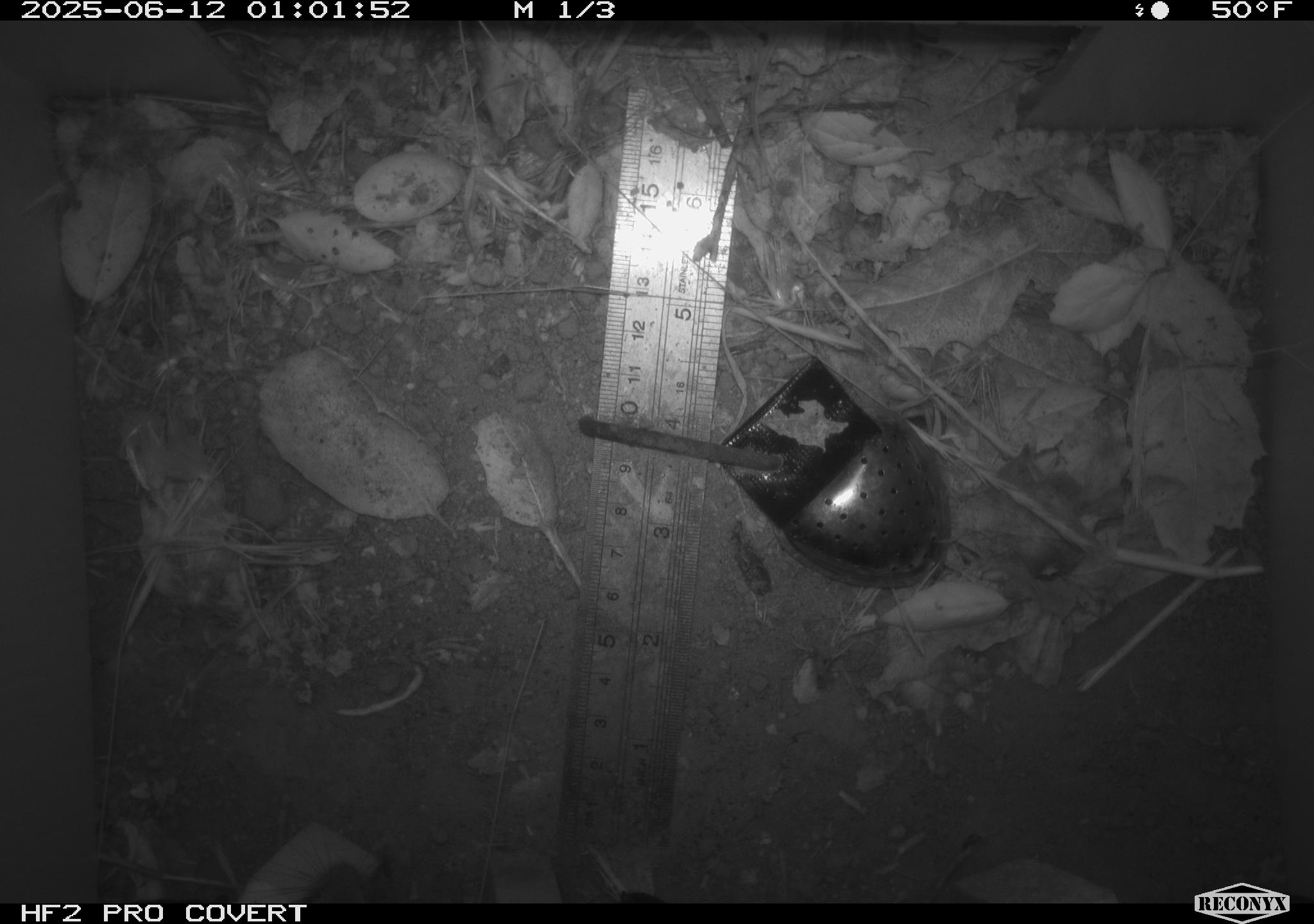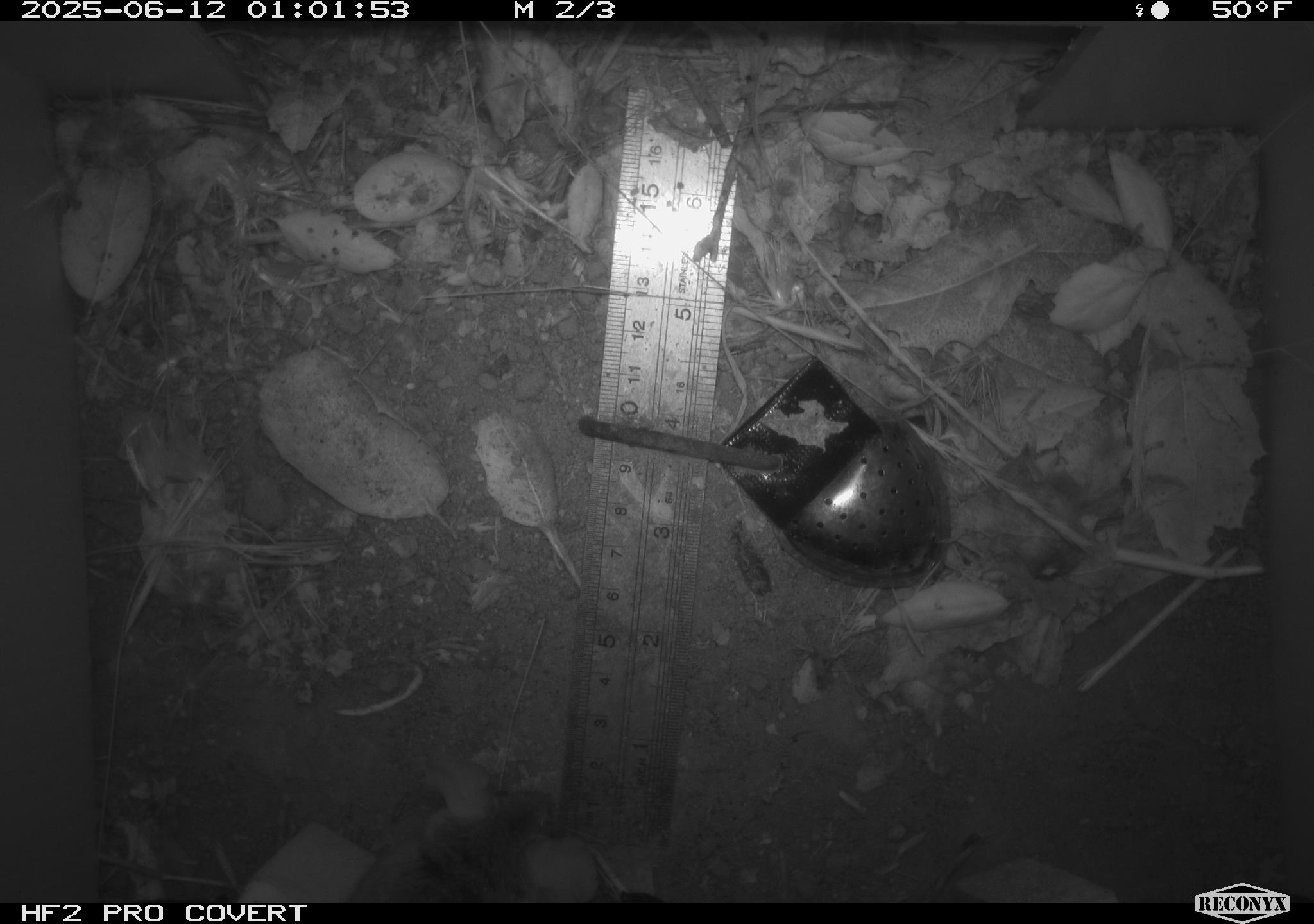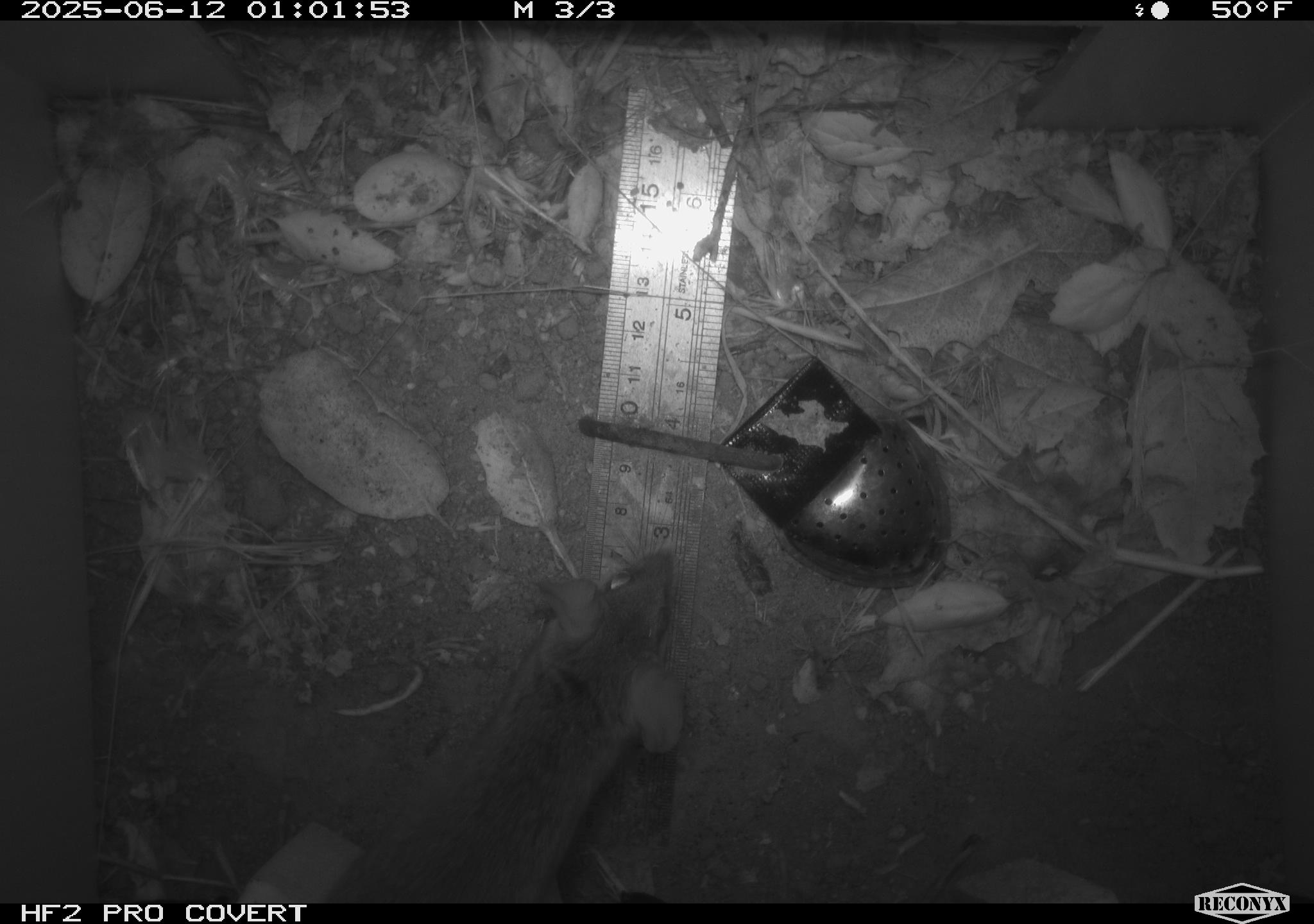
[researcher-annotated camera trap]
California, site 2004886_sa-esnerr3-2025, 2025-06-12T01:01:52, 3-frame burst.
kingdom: Animalia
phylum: Chordata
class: Mammalia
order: Rodentia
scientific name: Rodentia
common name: rodent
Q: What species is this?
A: Rodent (Rodentia).